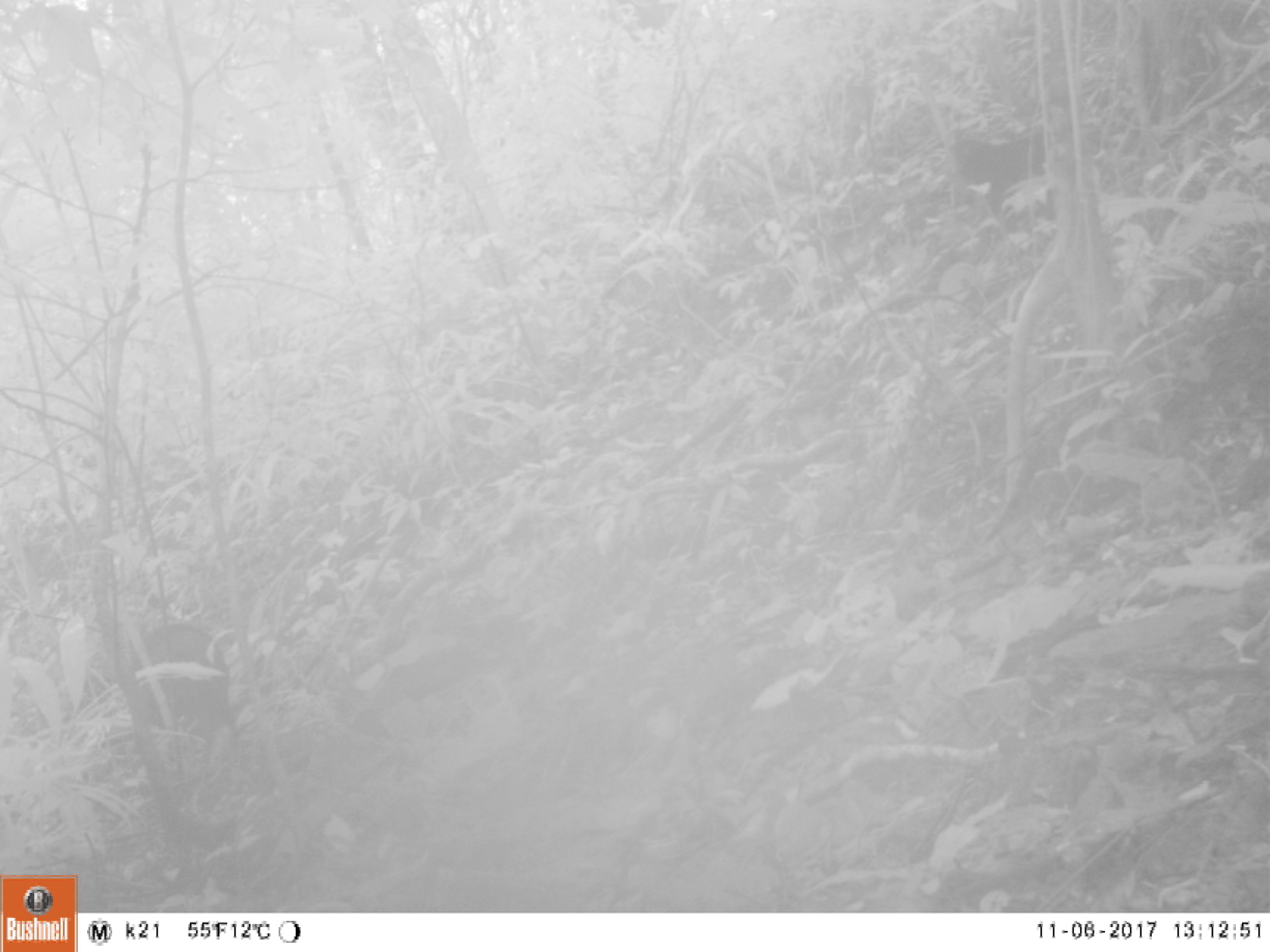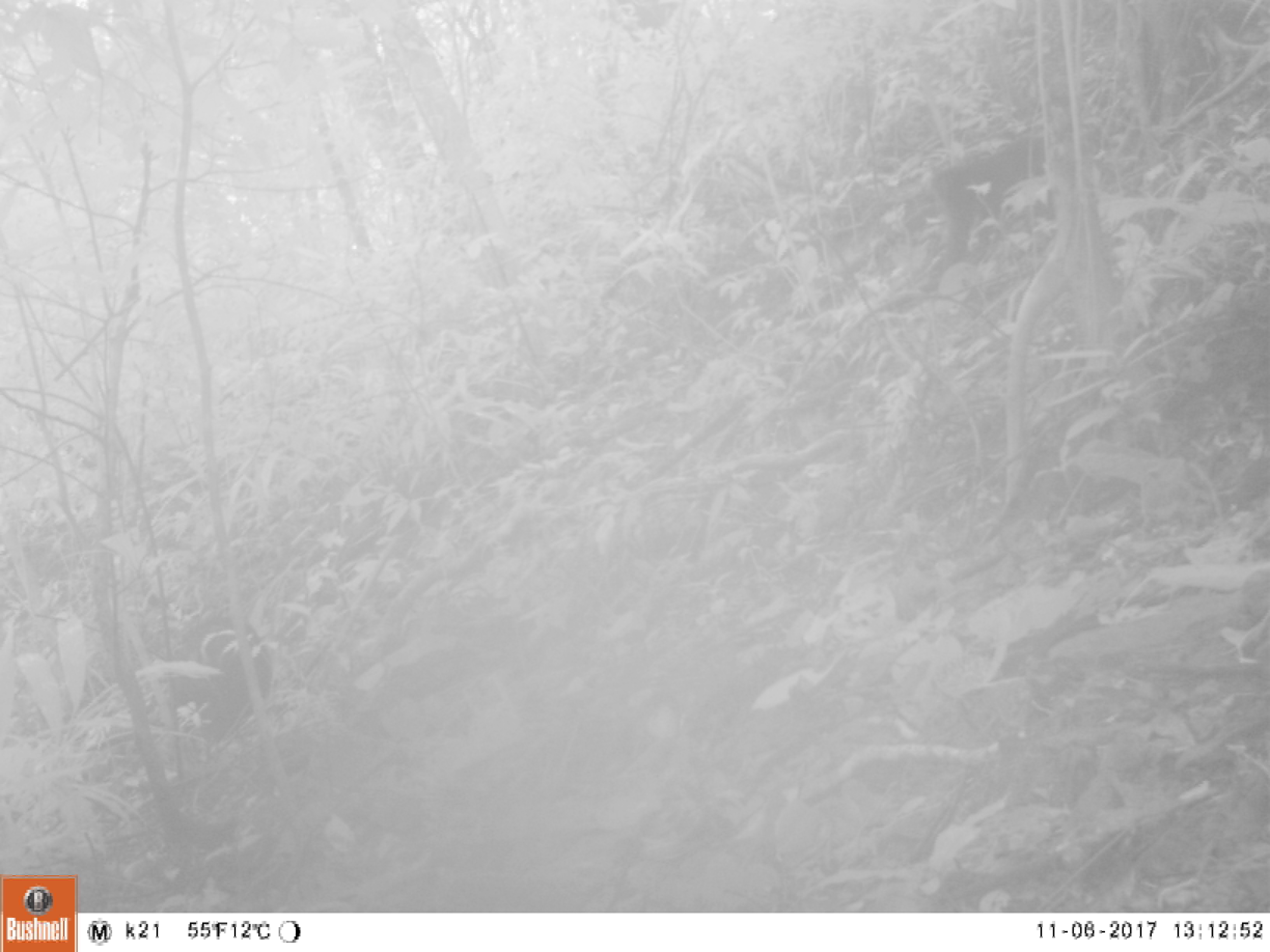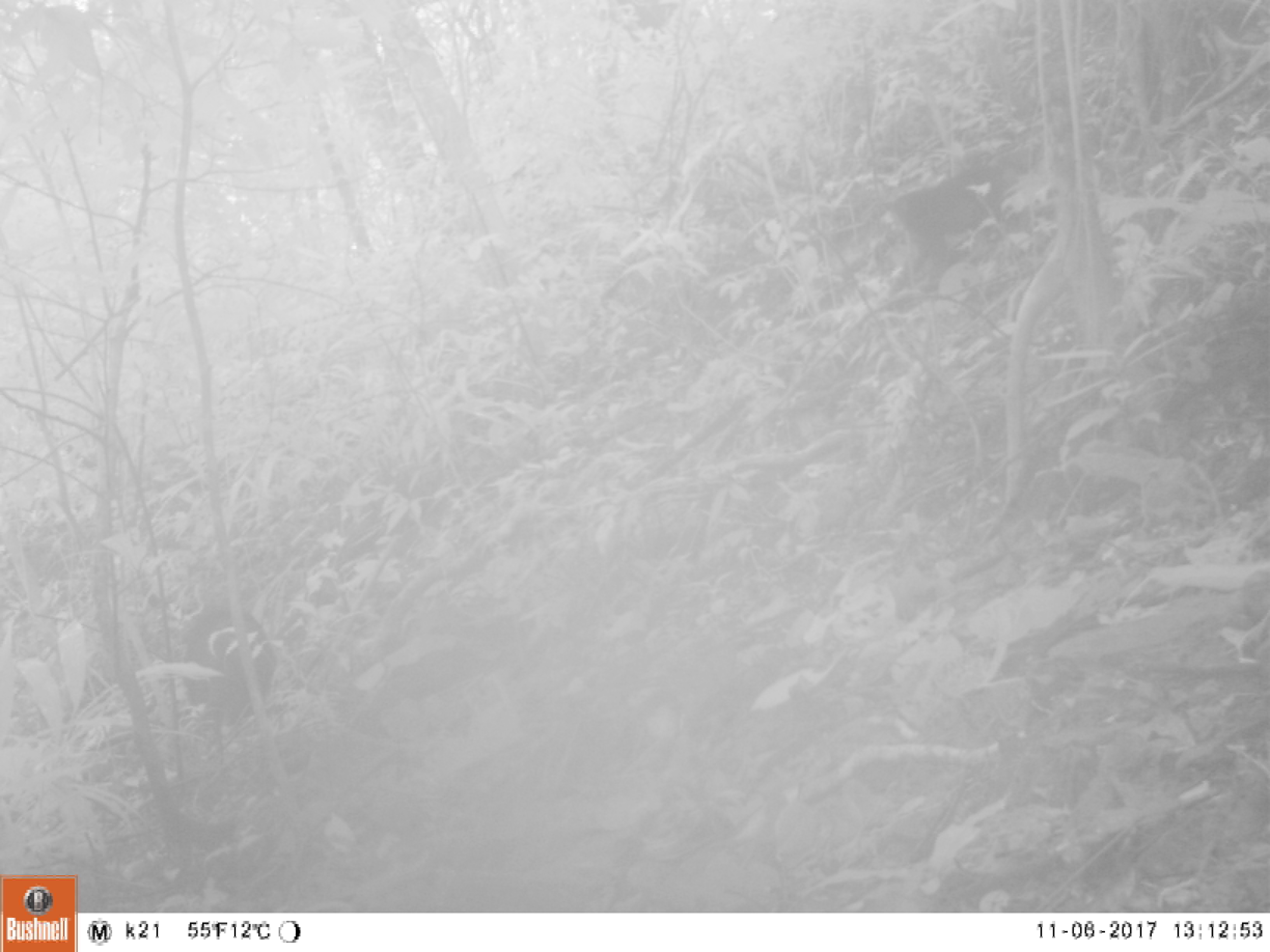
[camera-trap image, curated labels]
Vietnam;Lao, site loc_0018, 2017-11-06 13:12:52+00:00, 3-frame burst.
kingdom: Animalia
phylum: Chordata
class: Mammalia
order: Primates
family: Cercopithecidae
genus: Macaca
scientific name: Macaca arctoides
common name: stump-tailed macaque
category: stump tailed macaque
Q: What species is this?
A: Stump tailed macaque (stump-tailed macaque) (Macaca arctoides).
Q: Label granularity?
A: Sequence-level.